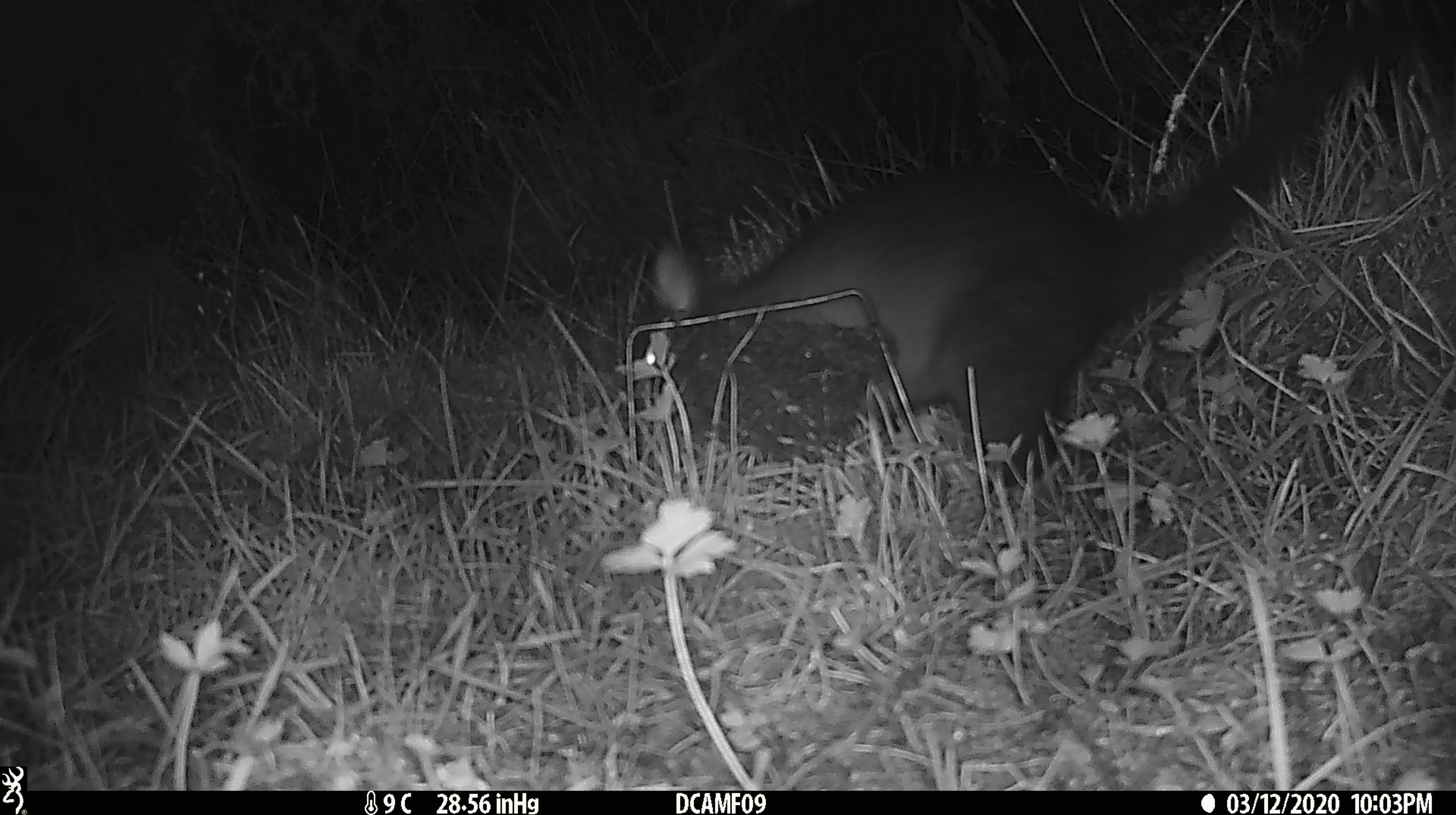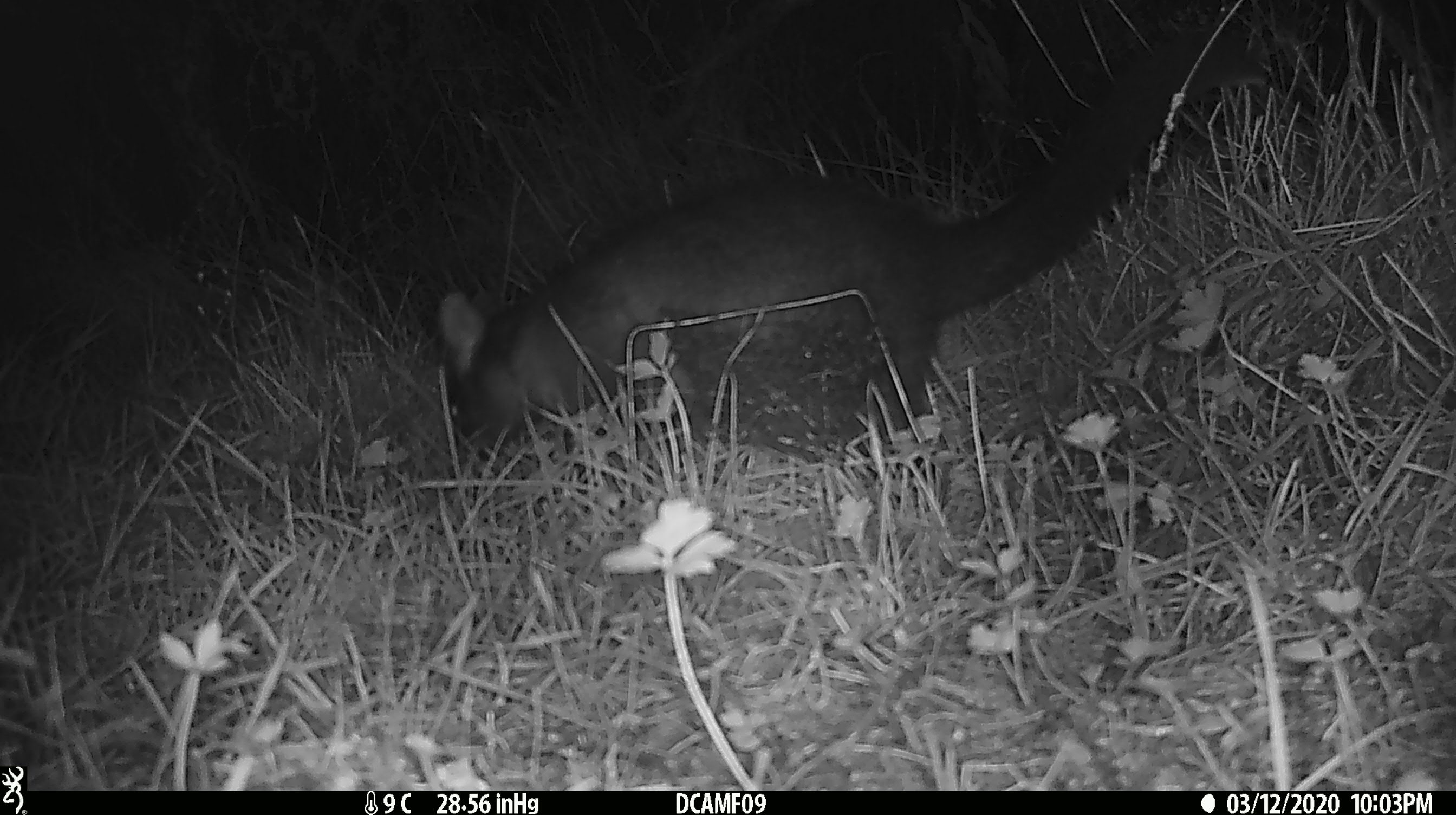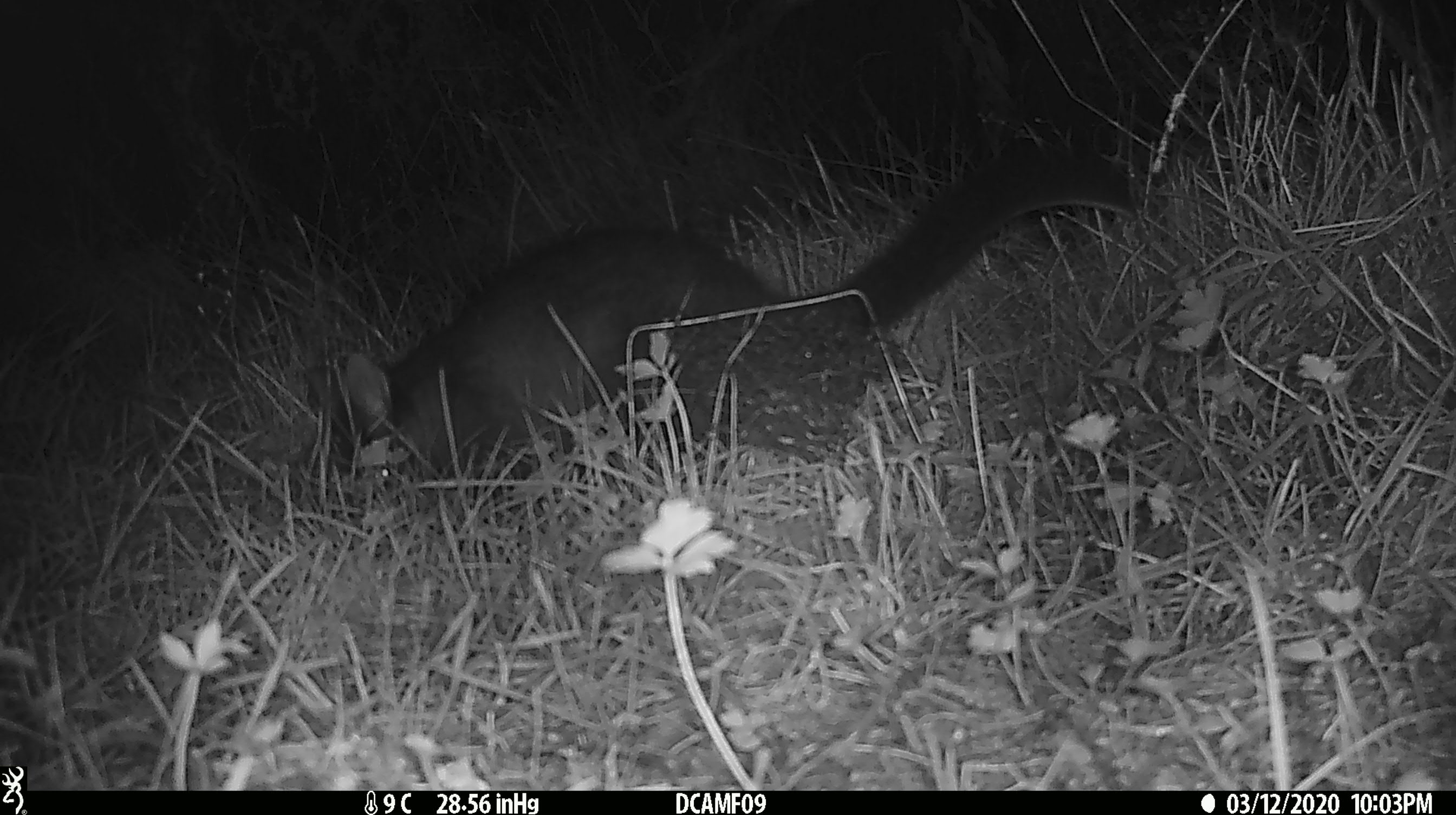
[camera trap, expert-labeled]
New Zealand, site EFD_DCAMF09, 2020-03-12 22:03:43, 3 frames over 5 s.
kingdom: Animalia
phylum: Chordata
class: Mammalia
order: Diprotodontia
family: Phalangeridae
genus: Trichosurus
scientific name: Trichosurus vulpecula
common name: common brushtail possum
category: possum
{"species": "possum (common brushtail possum) (Trichosurus vulpecula)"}